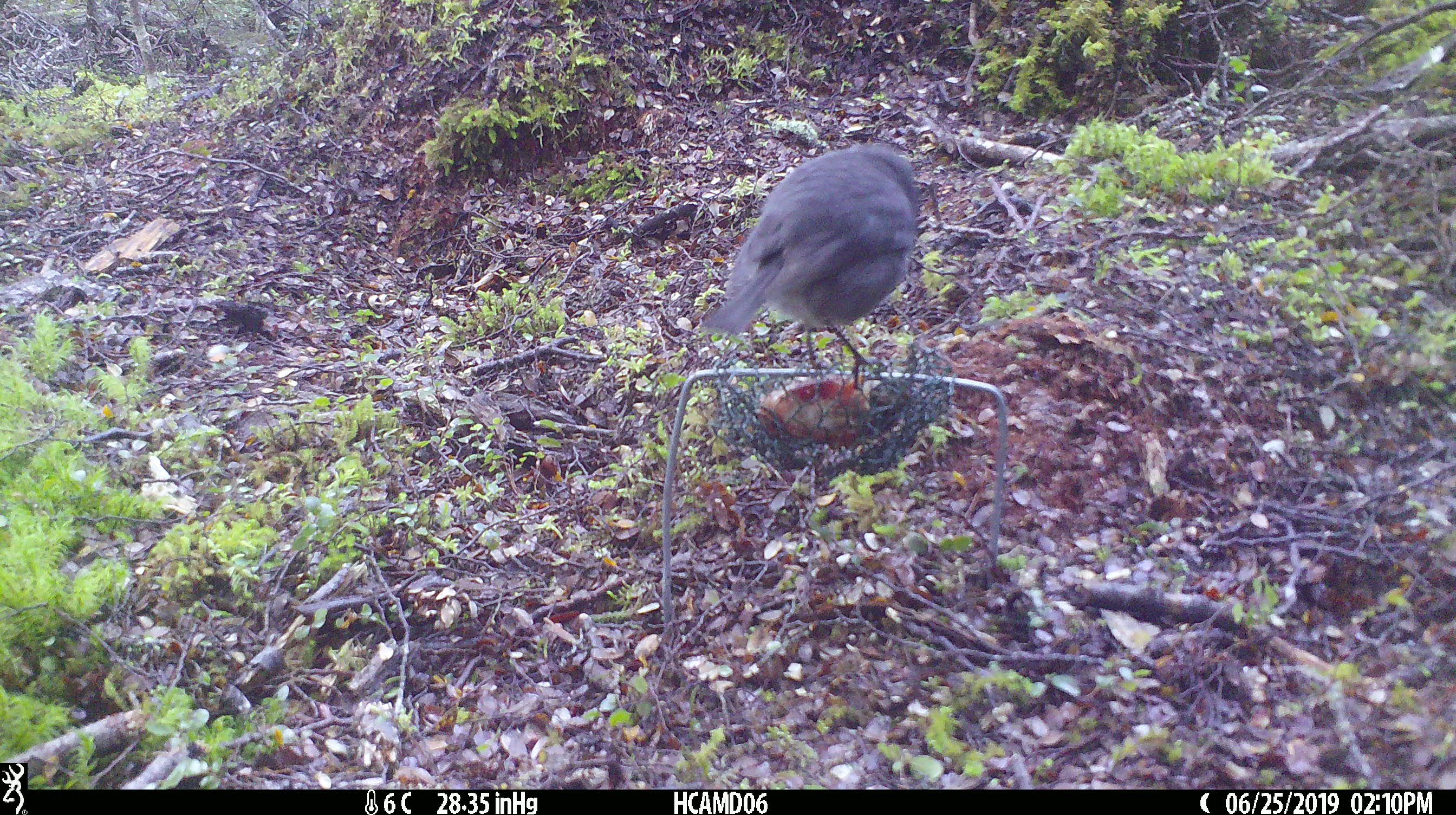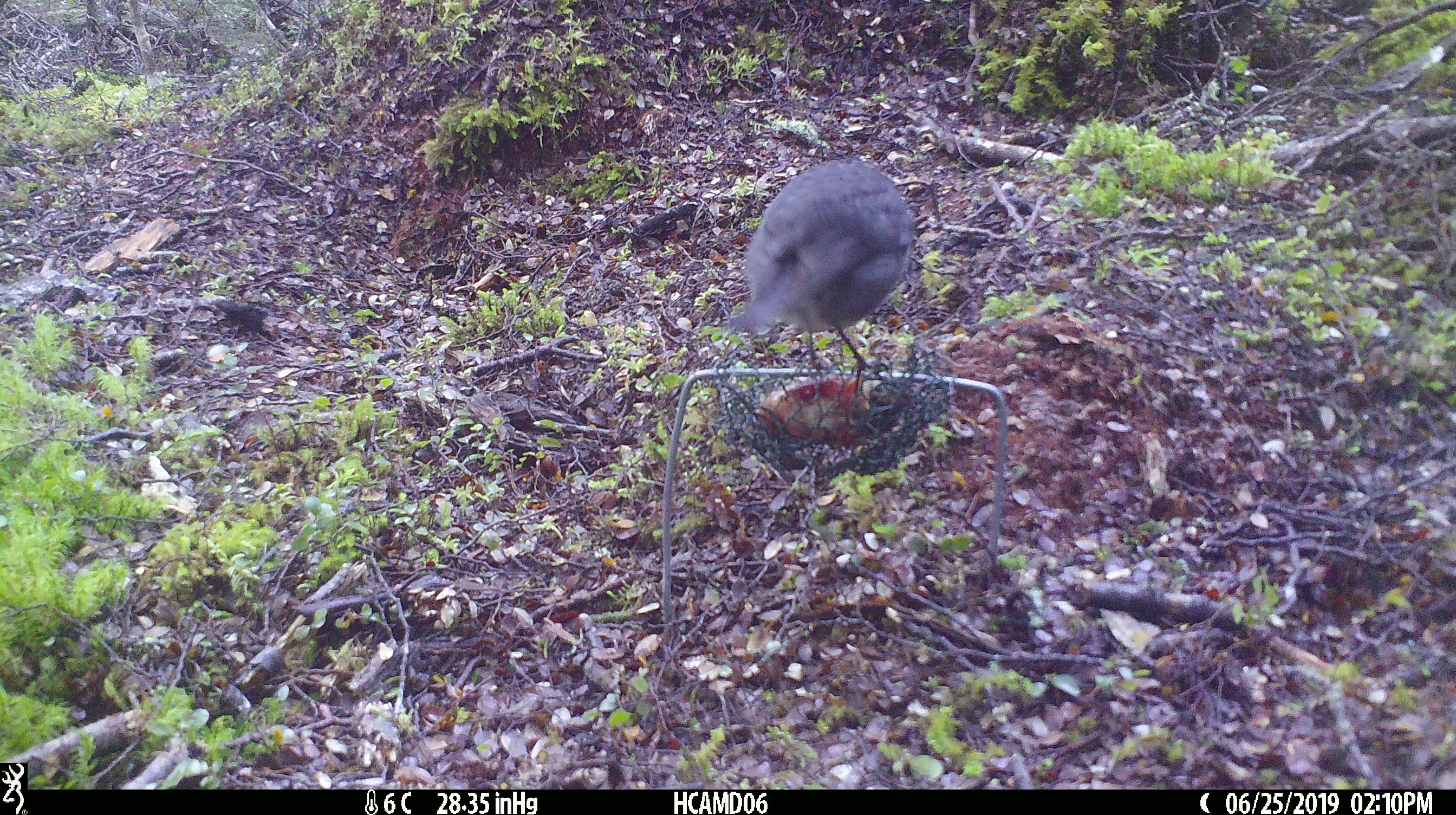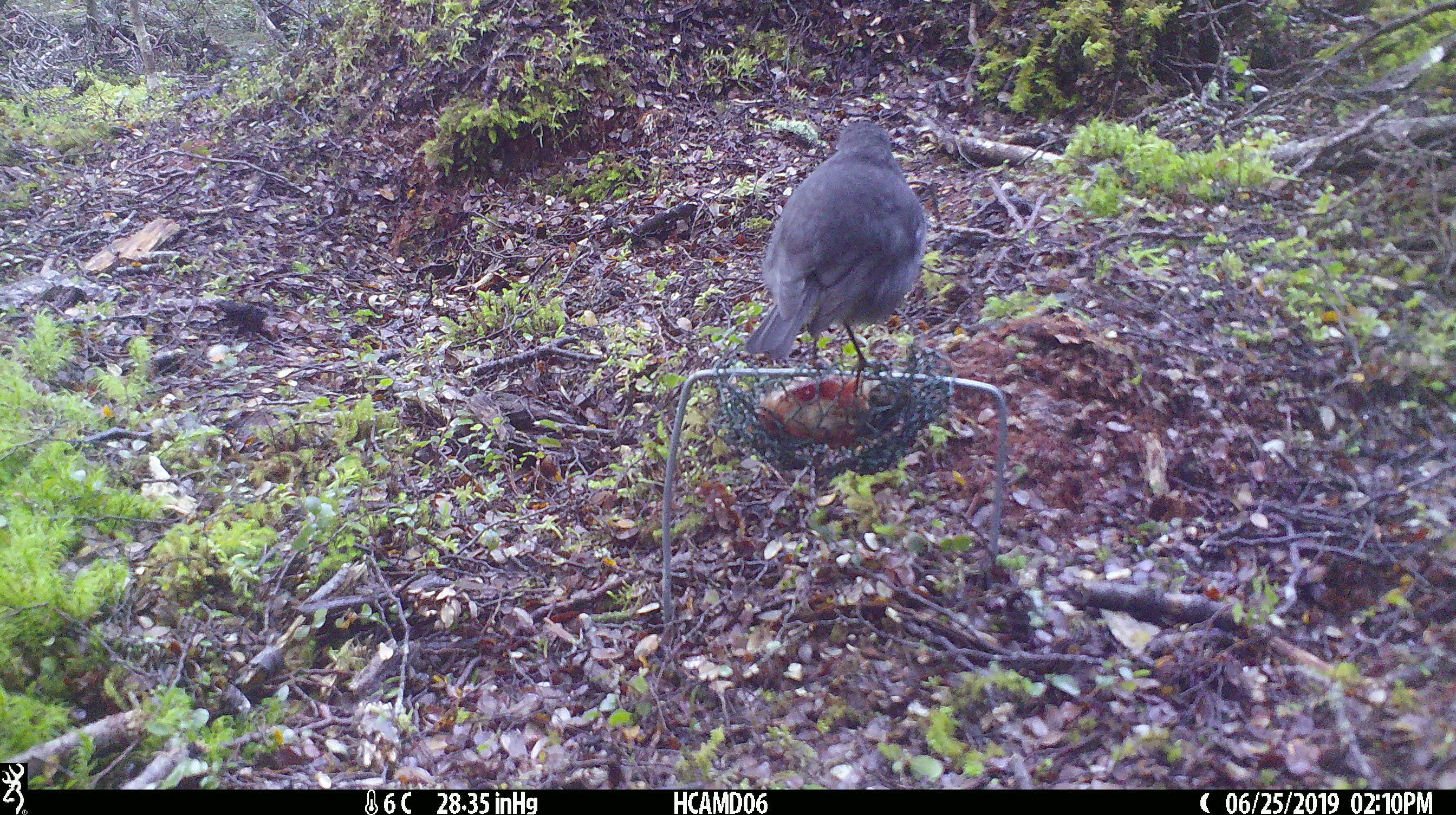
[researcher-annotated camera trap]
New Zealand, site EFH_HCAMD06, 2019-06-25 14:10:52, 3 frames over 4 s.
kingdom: Animalia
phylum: Chordata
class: Aves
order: Passeriformes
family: Petroicidae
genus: Petroica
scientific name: Petroica australis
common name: new zealand robin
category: robin